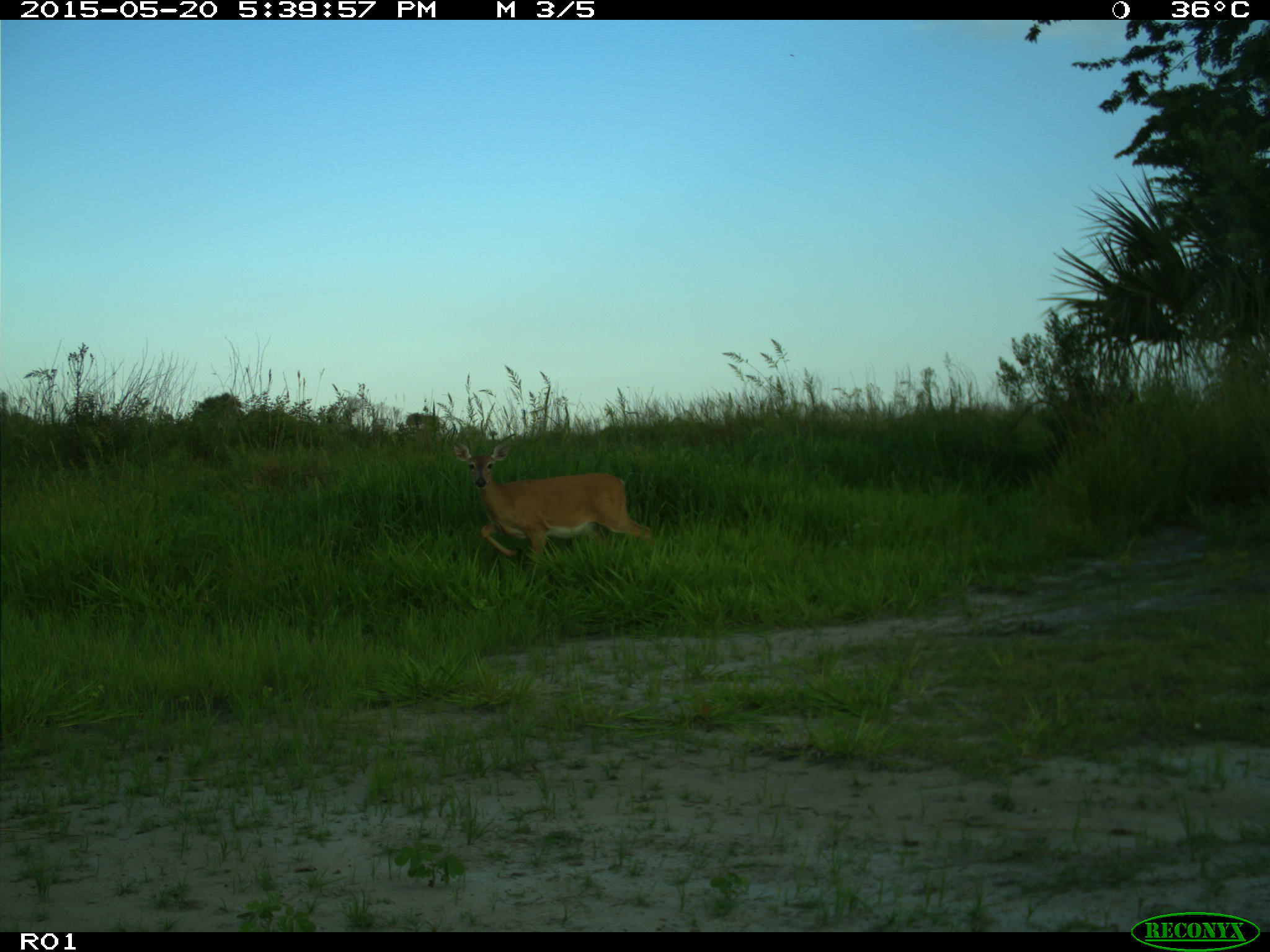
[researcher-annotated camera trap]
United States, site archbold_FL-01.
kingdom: Animalia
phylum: Chordata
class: Mammalia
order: Artiodactyla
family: Cervidae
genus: Odocoileus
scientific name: Odocoileus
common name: deer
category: unidentified deer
Unidentified deer (deer) (Odocoileus).